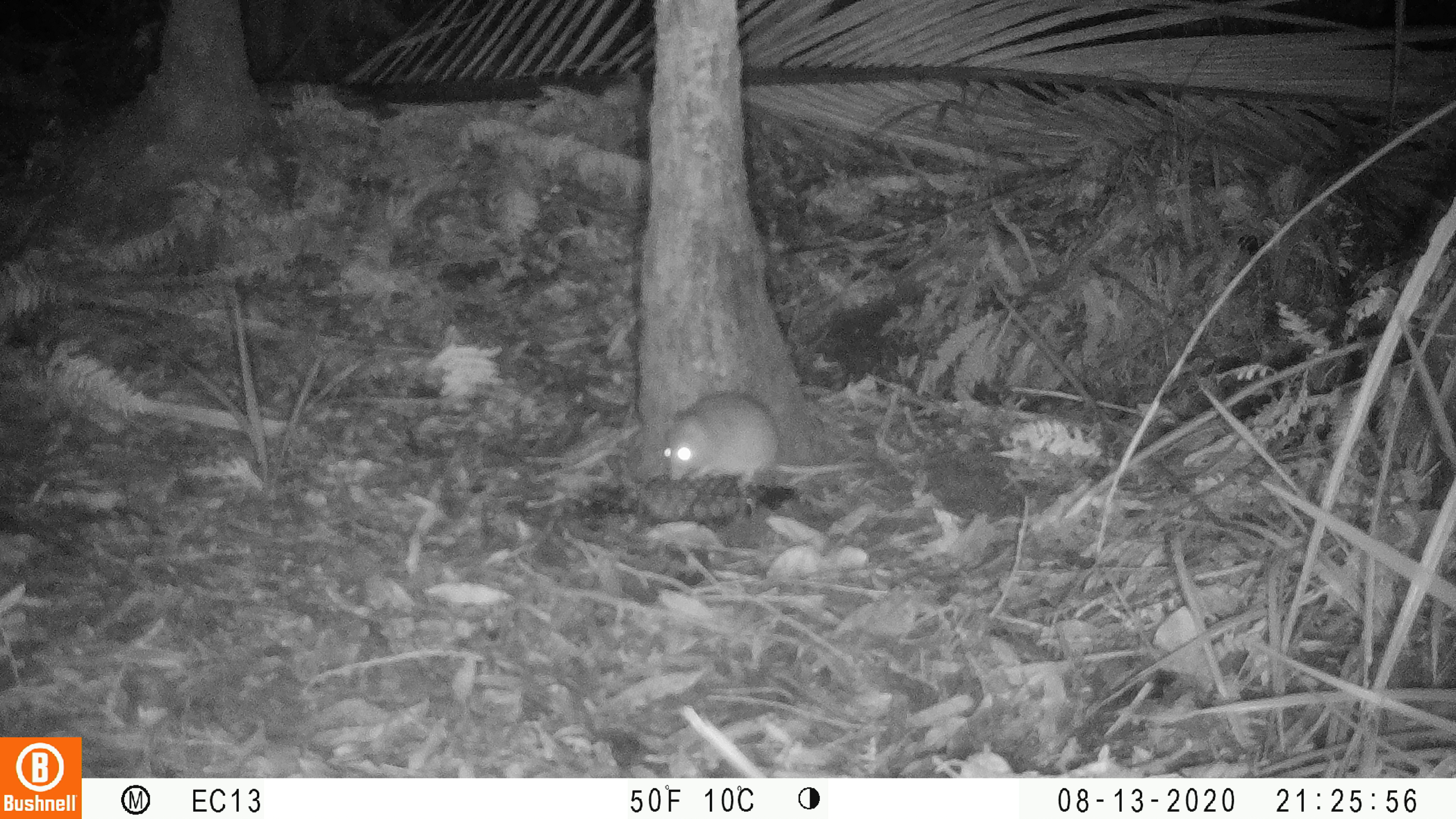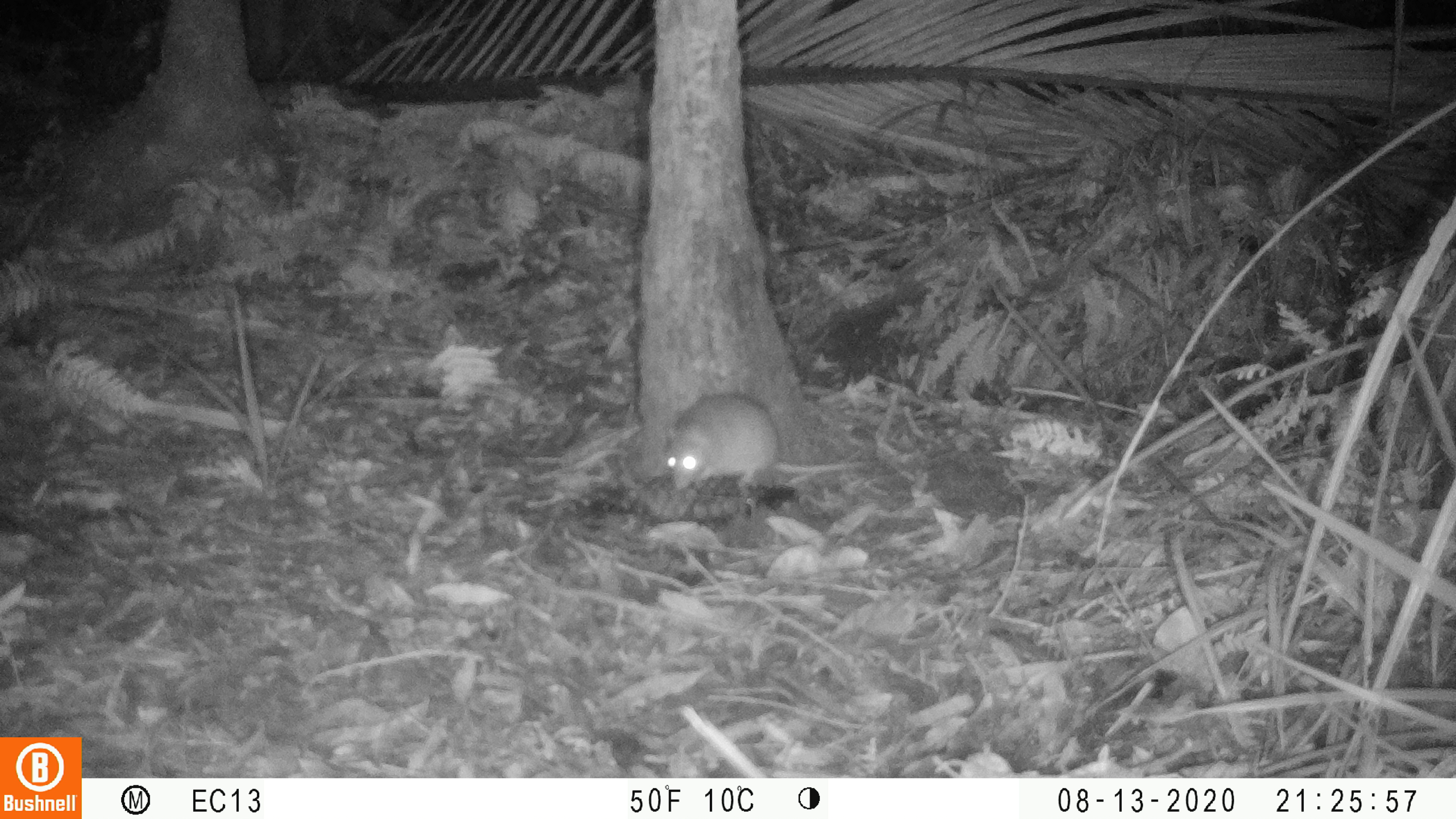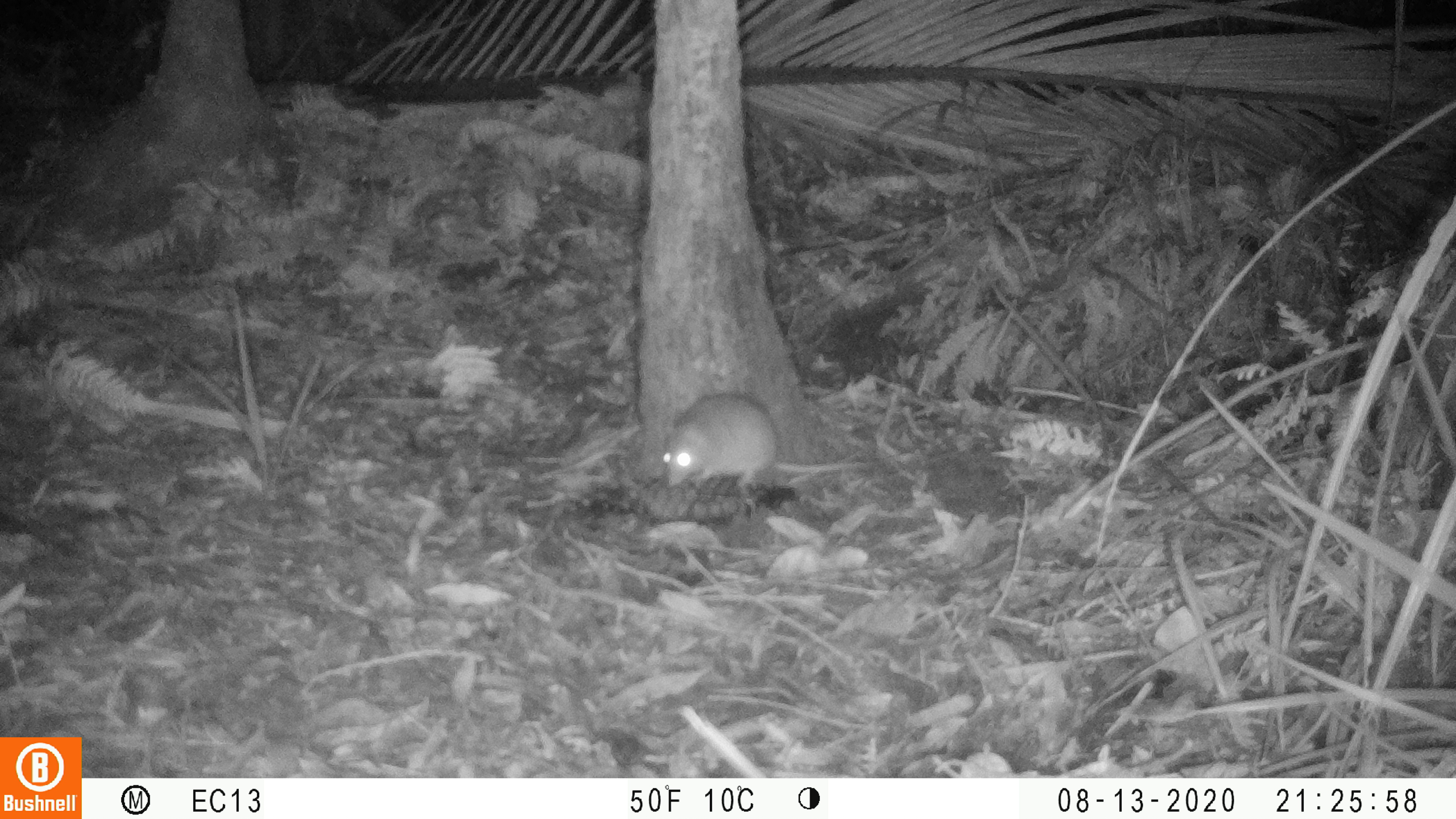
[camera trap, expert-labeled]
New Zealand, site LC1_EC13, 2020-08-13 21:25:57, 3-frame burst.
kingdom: Animalia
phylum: Chordata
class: Mammalia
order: Rodentia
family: Muridae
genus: Rattus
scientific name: Rattus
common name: rat